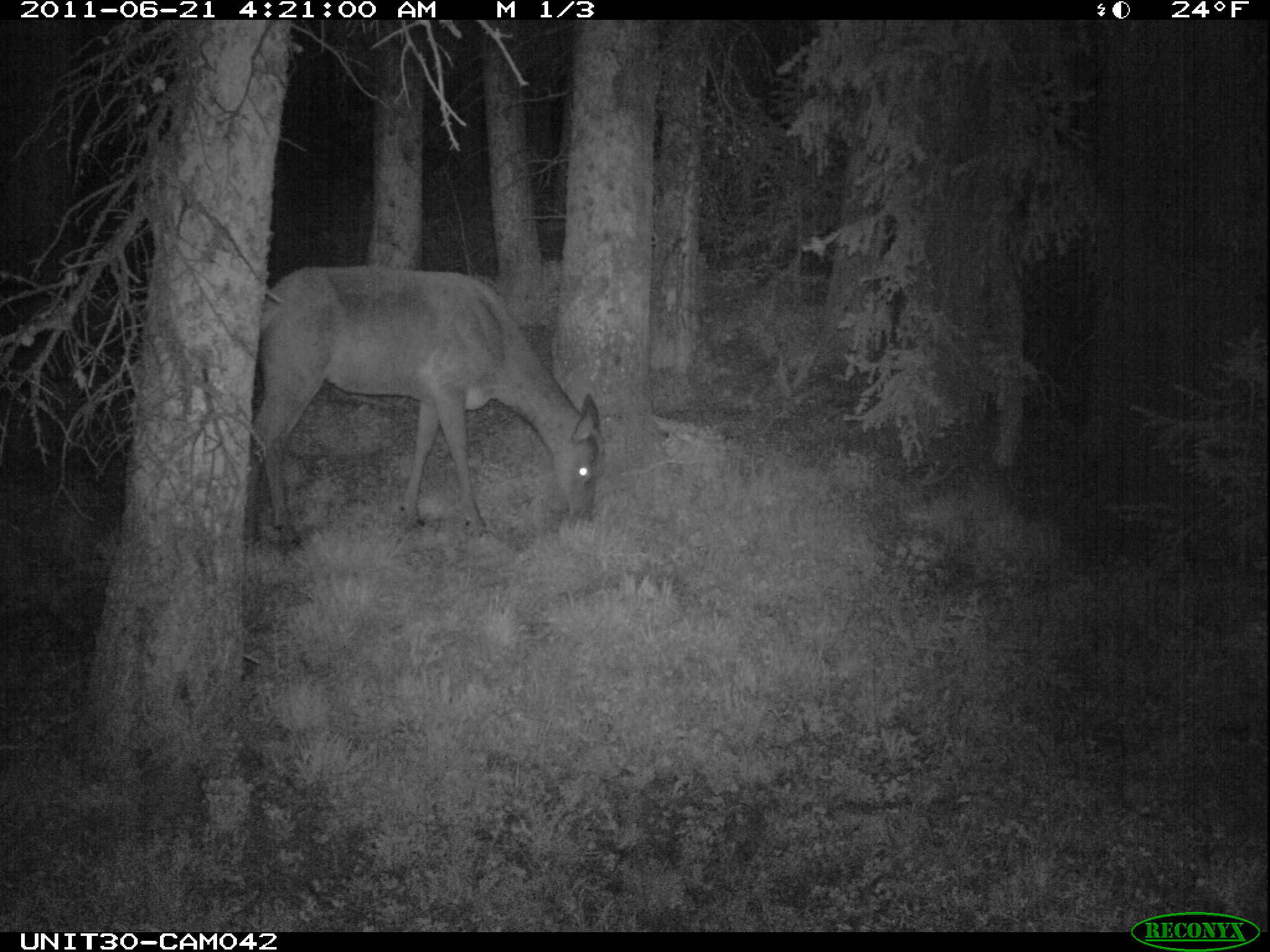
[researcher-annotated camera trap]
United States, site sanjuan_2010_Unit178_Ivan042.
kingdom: Animalia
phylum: Chordata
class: Mammalia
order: Artiodactyla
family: Cervidae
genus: Cervus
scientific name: Cervus elaphus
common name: red deer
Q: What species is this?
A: Cervus elaphus (red deer).